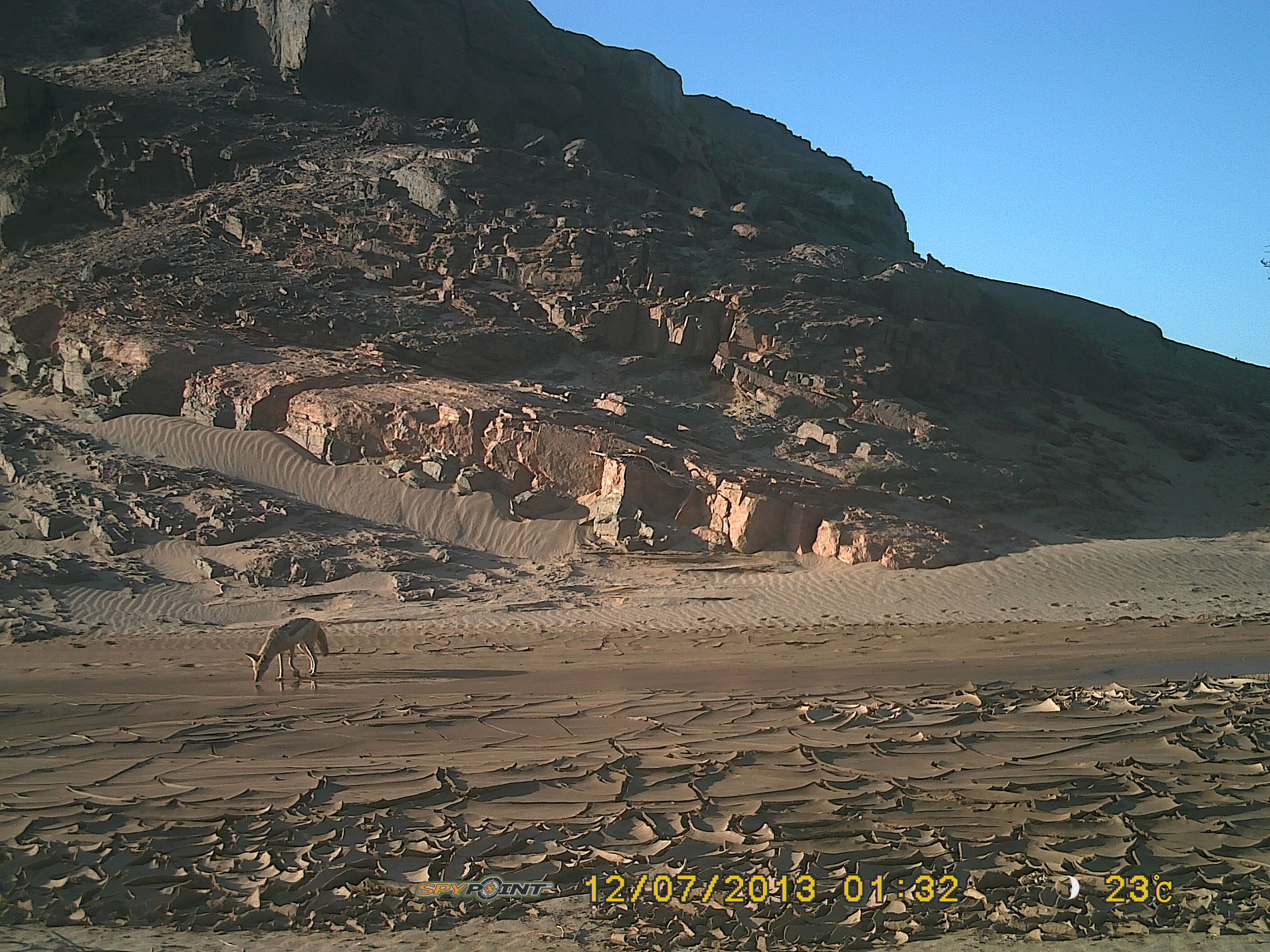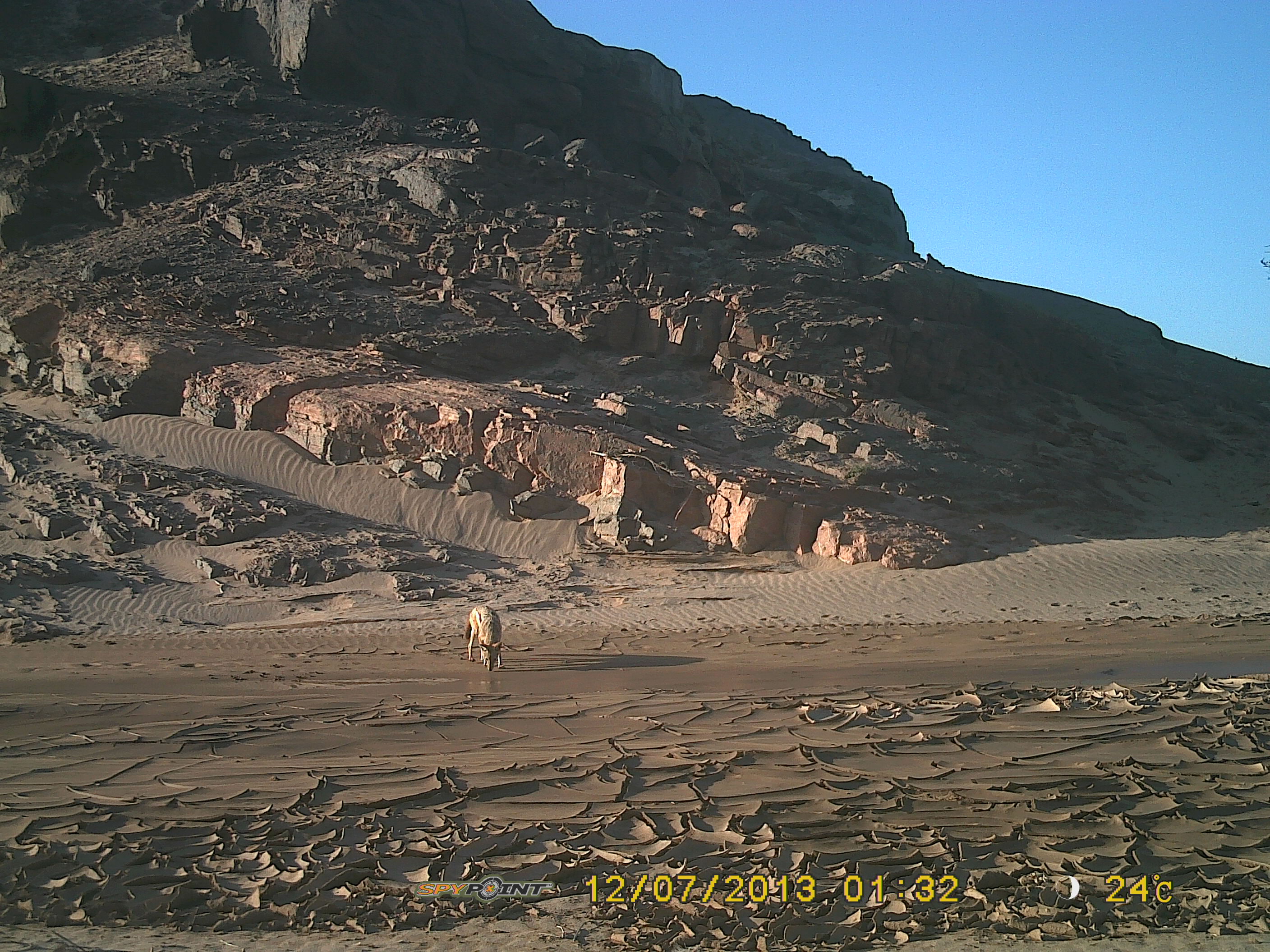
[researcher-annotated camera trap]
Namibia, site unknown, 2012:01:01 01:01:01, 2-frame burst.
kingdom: Animalia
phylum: Chordata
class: Mammalia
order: Carnivora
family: Canidae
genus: Lupulella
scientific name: Lupulella mesomelas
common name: black-backed jackal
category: canis mesomelas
Canis mesomelas (black-backed jackal) (Lupulella mesomelas).